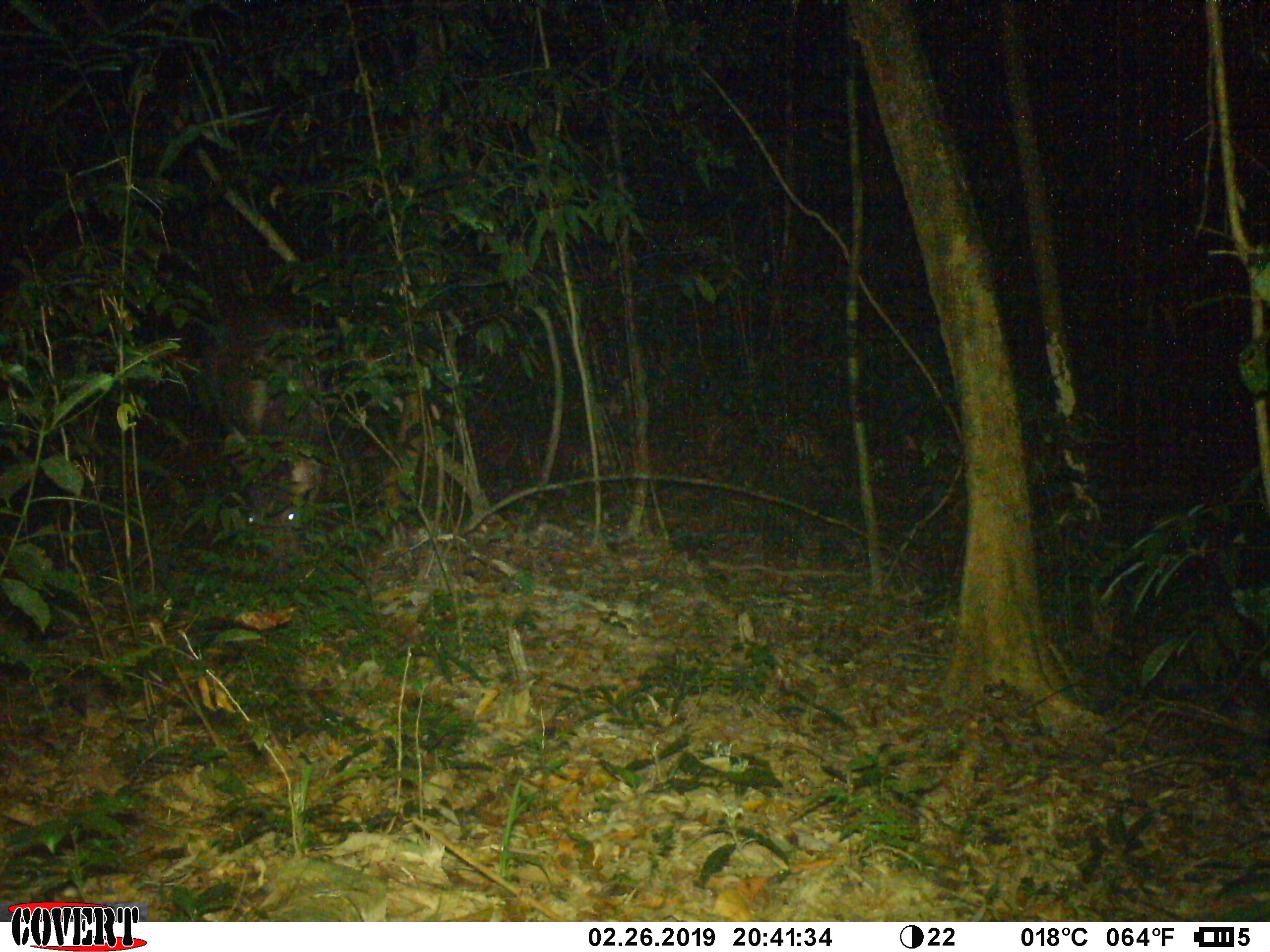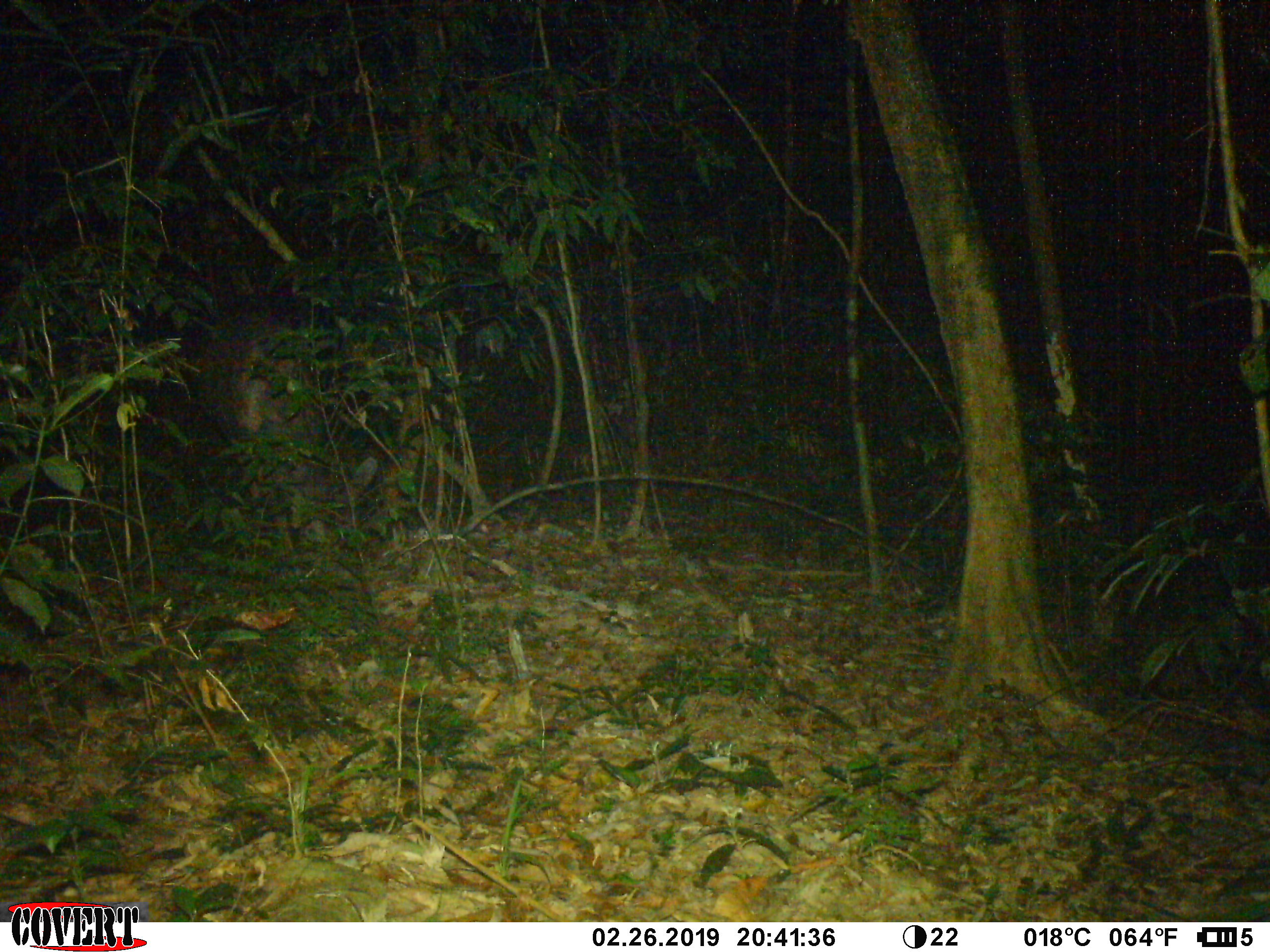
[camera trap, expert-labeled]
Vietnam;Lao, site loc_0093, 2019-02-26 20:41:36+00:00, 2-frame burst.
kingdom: Animalia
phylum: Chordata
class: Mammalia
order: Artiodactyla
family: Cervidae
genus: Rusa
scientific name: Rusa unicolor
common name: sambar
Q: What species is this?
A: Sambar (Rusa unicolor).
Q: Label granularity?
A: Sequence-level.